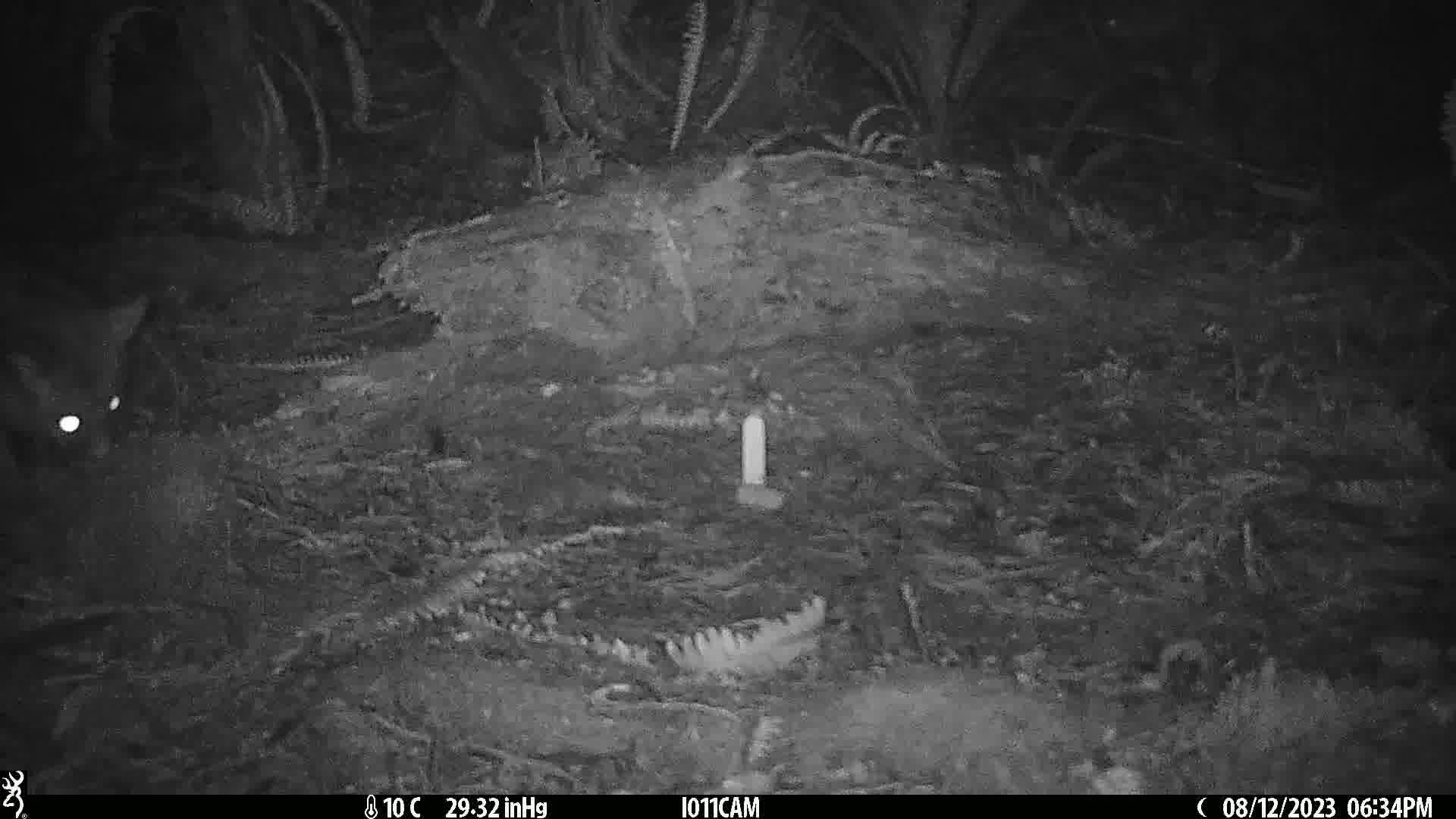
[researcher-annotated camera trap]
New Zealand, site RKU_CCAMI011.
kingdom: Animalia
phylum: Chordata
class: Mammalia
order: Diprotodontia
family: Phalangeridae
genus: Trichosurus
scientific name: Trichosurus vulpecula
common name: common brushtail possum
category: possum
Possum (common brushtail possum) (Trichosurus vulpecula).